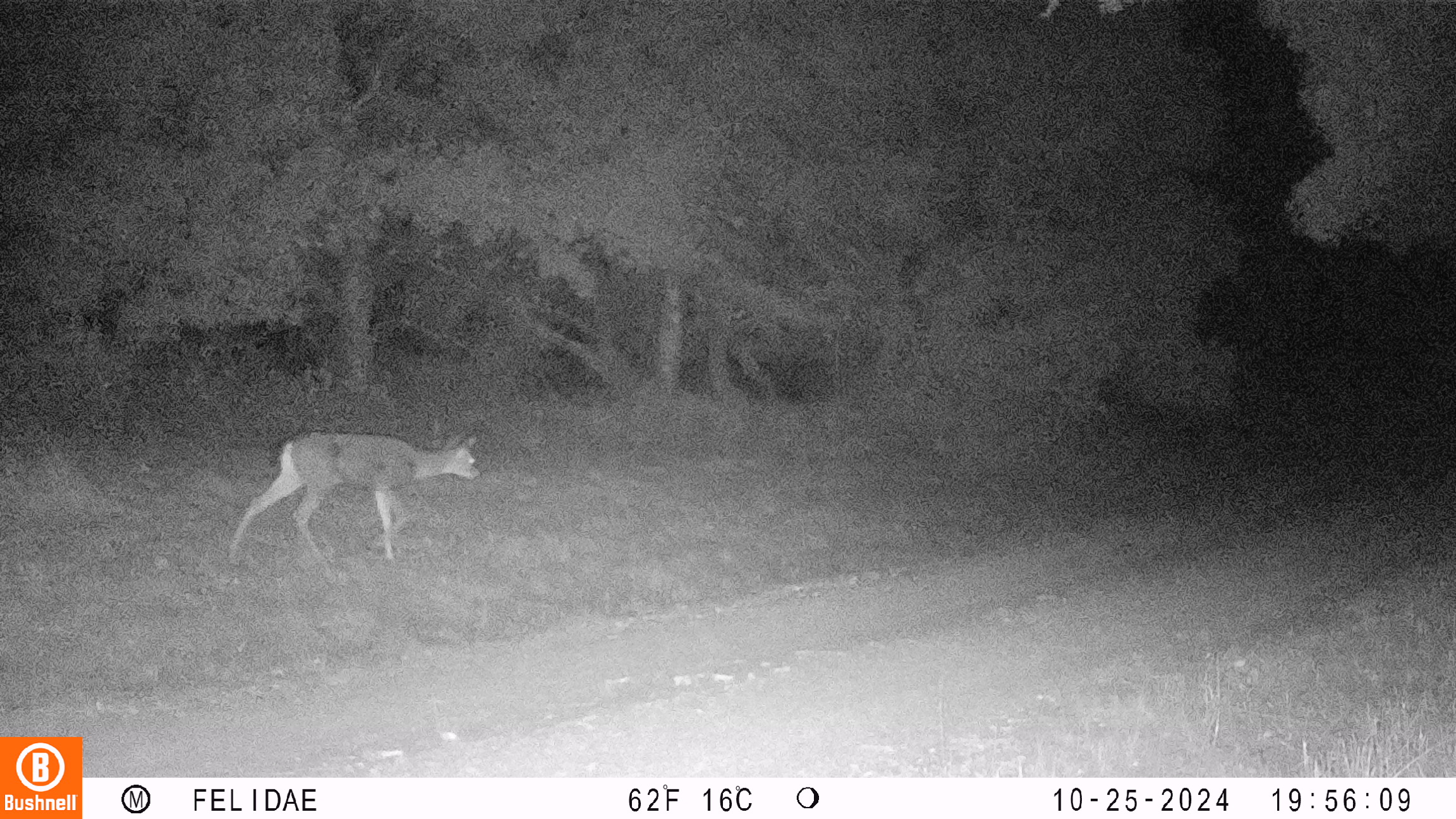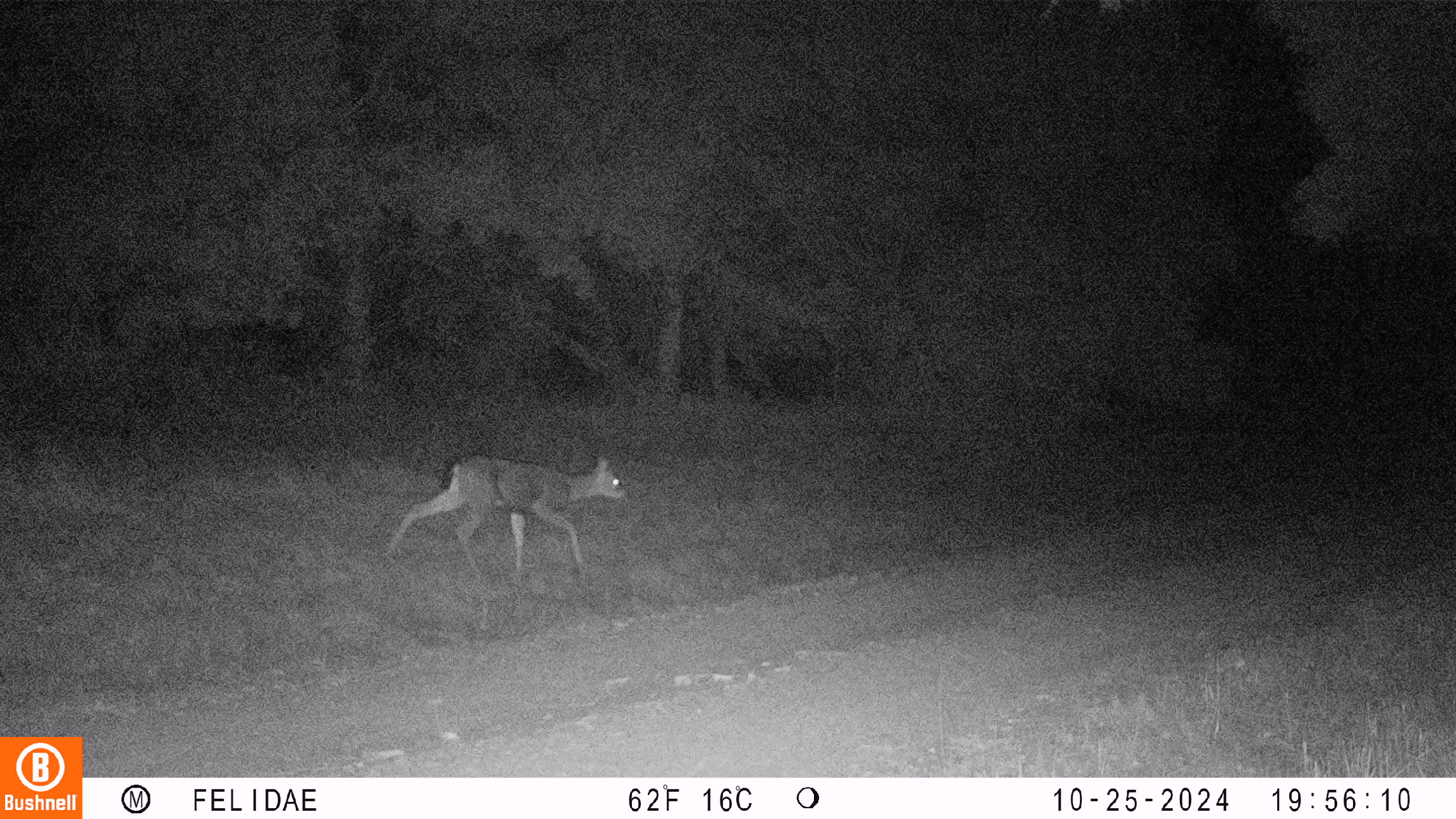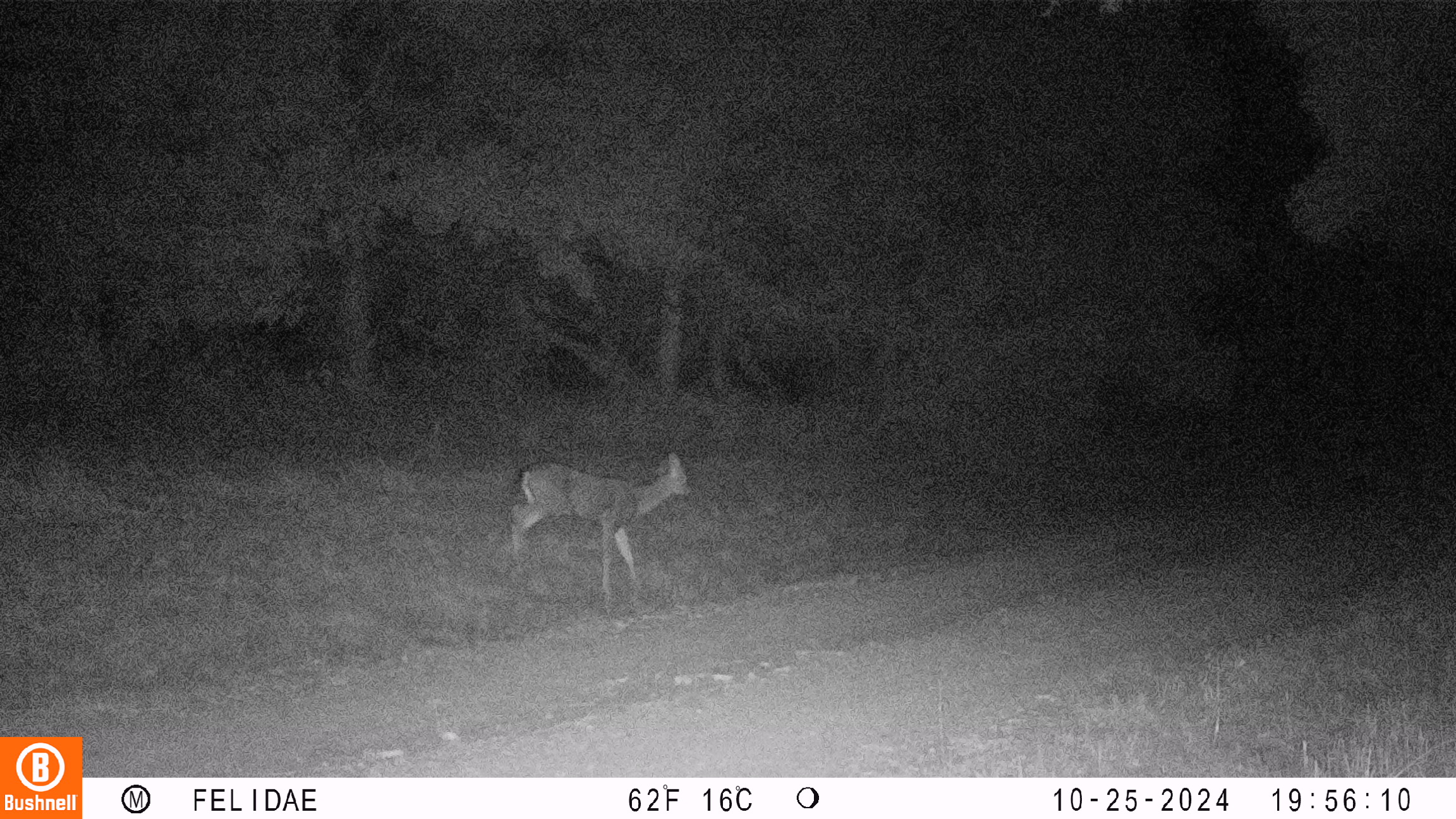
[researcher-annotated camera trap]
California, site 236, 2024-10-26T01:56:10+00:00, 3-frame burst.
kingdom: Animalia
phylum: Chordata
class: Mammalia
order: Artiodactyla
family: Cervidae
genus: Odocoileus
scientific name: Odocoileus hemionus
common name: mule deer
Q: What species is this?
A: Mule deer (Odocoileus hemionus).